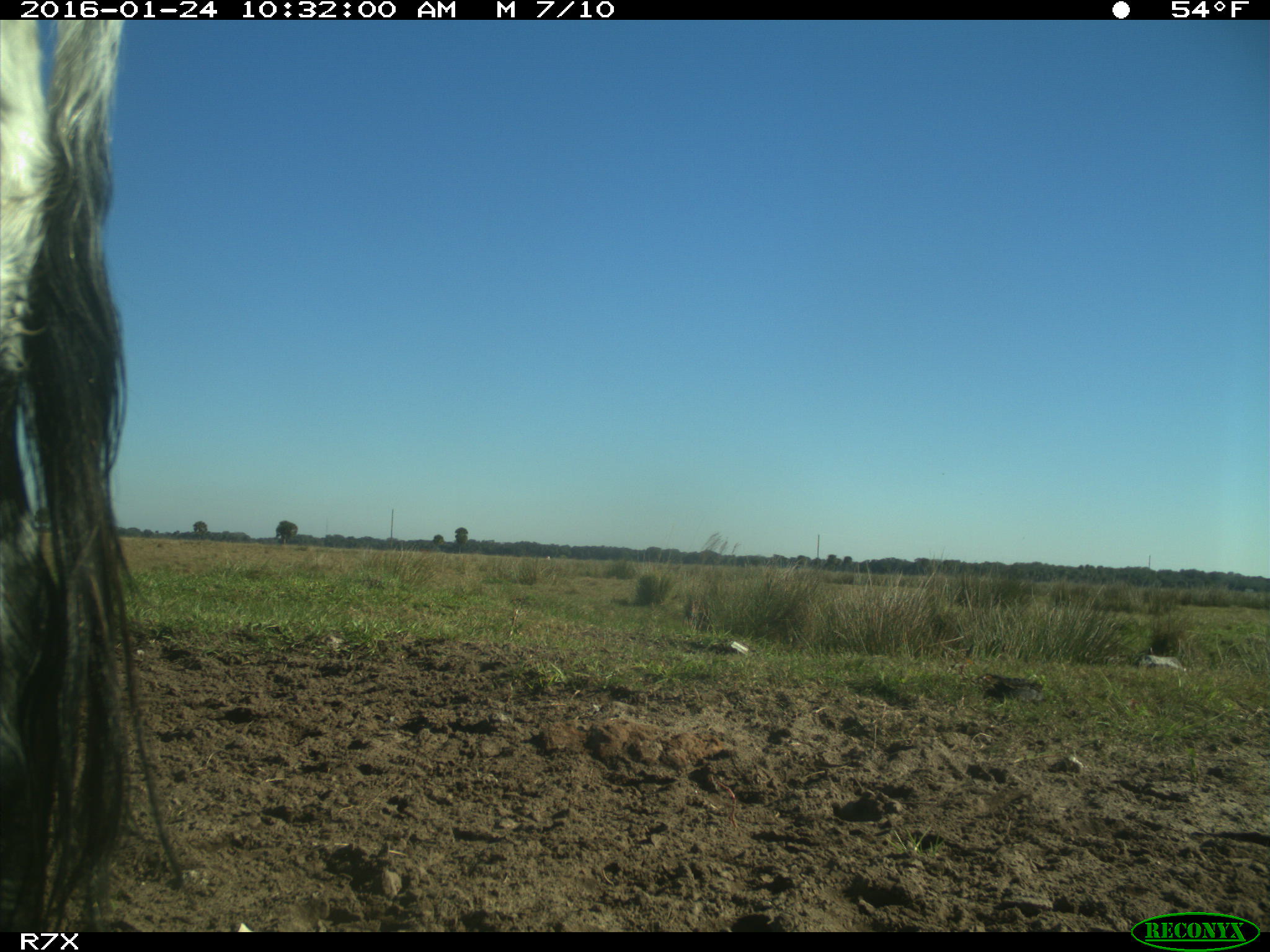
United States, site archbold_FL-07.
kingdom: Animalia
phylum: Chordata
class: Mammalia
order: Artiodactyla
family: Bovidae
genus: Bos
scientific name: Bos taurus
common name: domestic cow